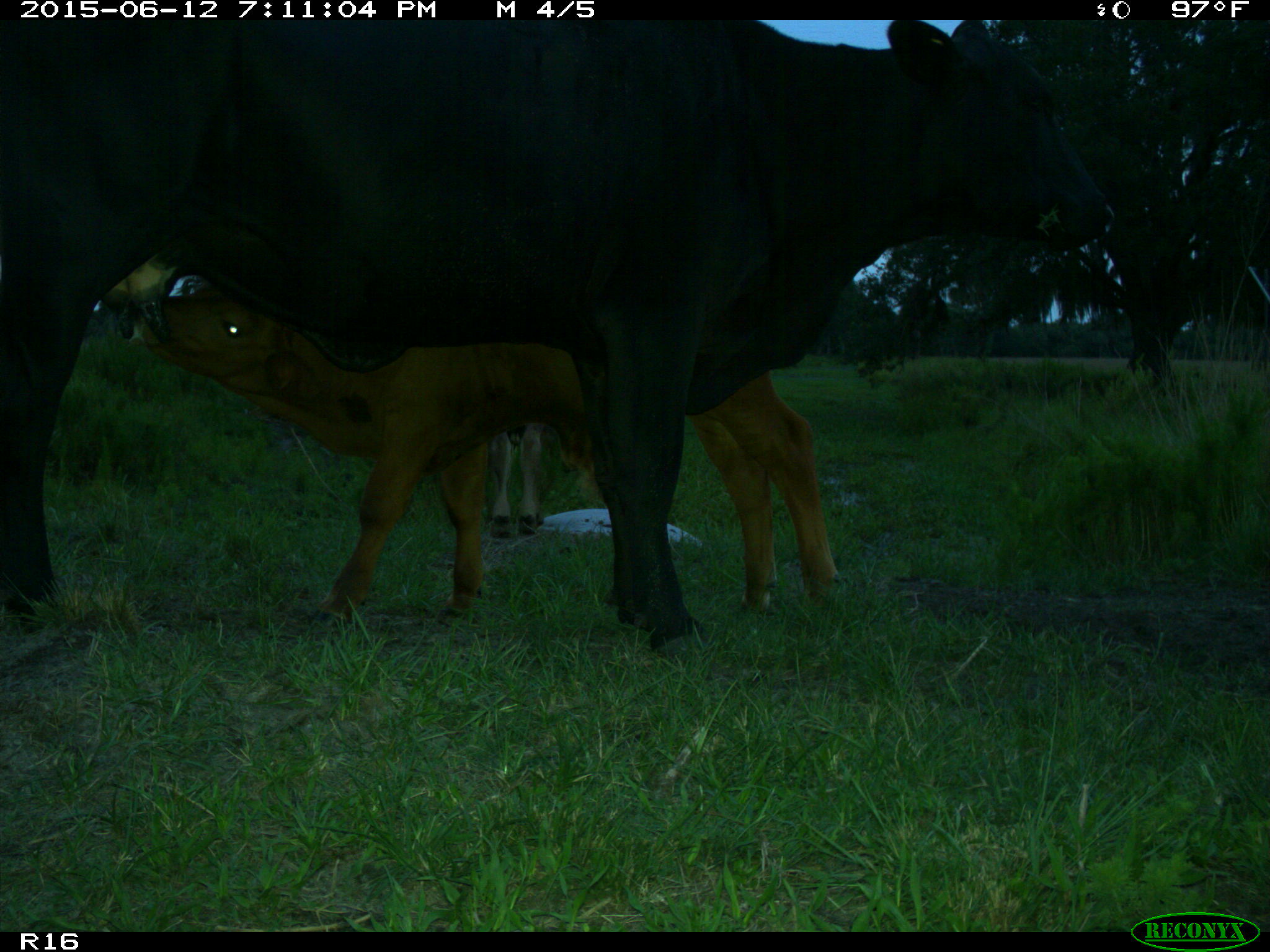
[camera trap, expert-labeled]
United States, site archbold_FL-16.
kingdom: Animalia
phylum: Chordata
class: Mammalia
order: Artiodactyla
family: Bovidae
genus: Bos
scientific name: Bos taurus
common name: domestic cow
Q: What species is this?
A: Bos taurus (domestic cow).